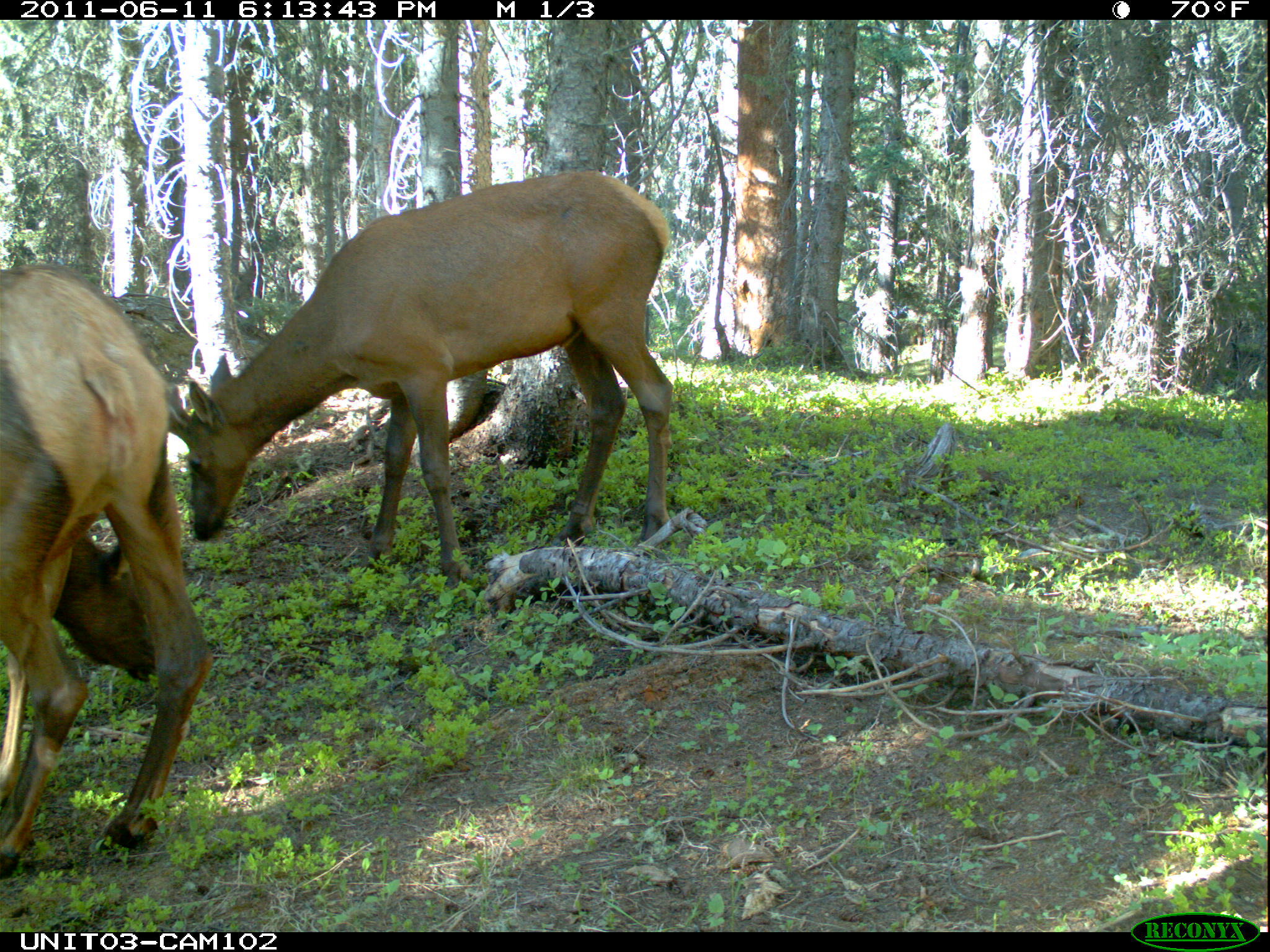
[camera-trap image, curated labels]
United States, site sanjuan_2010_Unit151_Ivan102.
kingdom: Animalia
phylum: Chordata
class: Mammalia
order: Artiodactyla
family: Cervidae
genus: Cervus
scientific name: Cervus elaphus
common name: red deer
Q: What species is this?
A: Cervus elaphus (red deer).